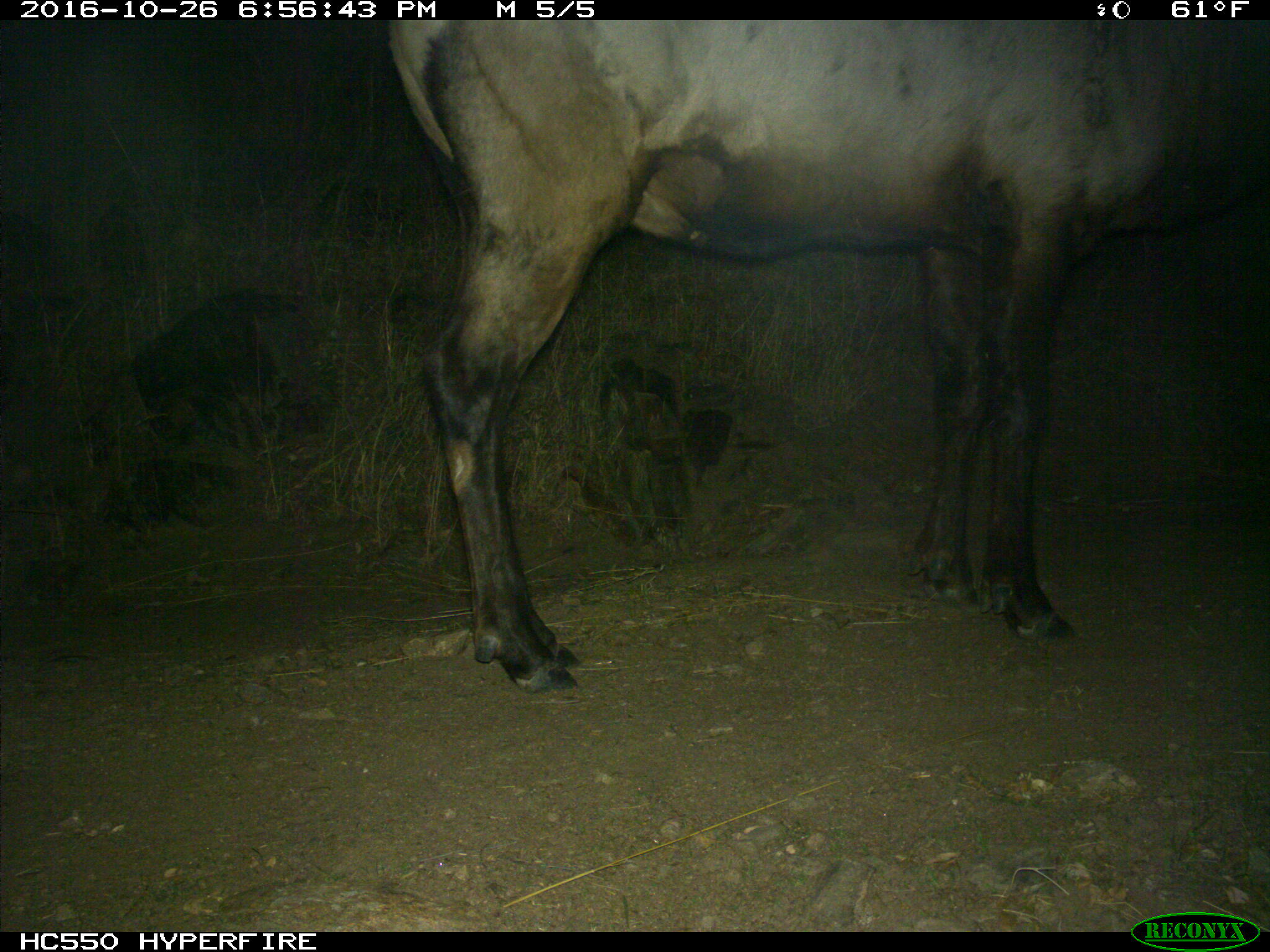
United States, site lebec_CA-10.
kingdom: Animalia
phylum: Chordata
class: Mammalia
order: Artiodactyla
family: Cervidae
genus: Cervus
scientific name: Cervus canadensis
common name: elk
Cervus canadensis (elk).